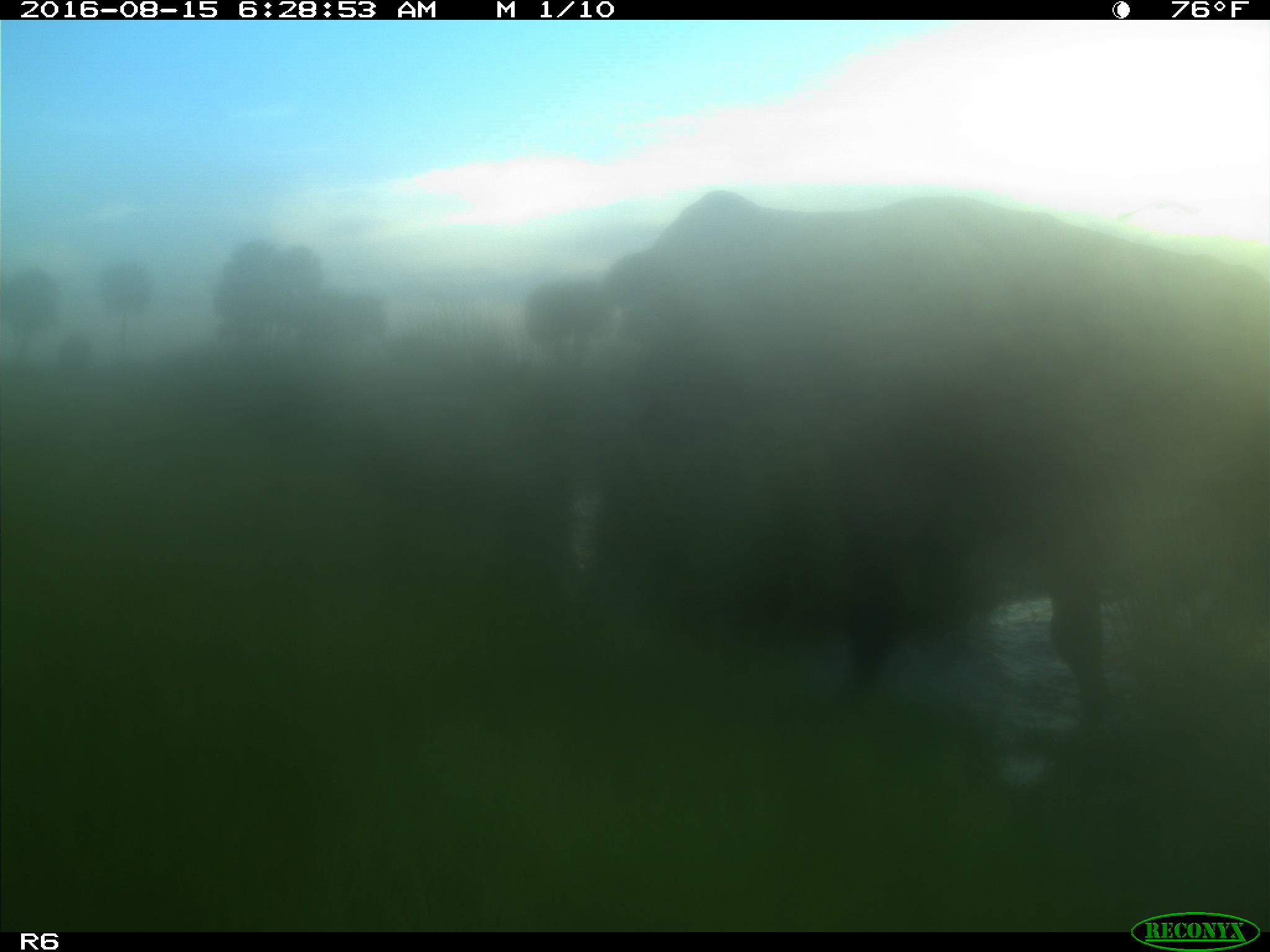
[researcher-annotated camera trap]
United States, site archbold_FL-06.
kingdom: Animalia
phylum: Chordata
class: Mammalia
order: Artiodactyla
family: Bovidae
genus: Bos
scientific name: Bos taurus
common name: domestic cow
Bos taurus (domestic cow).